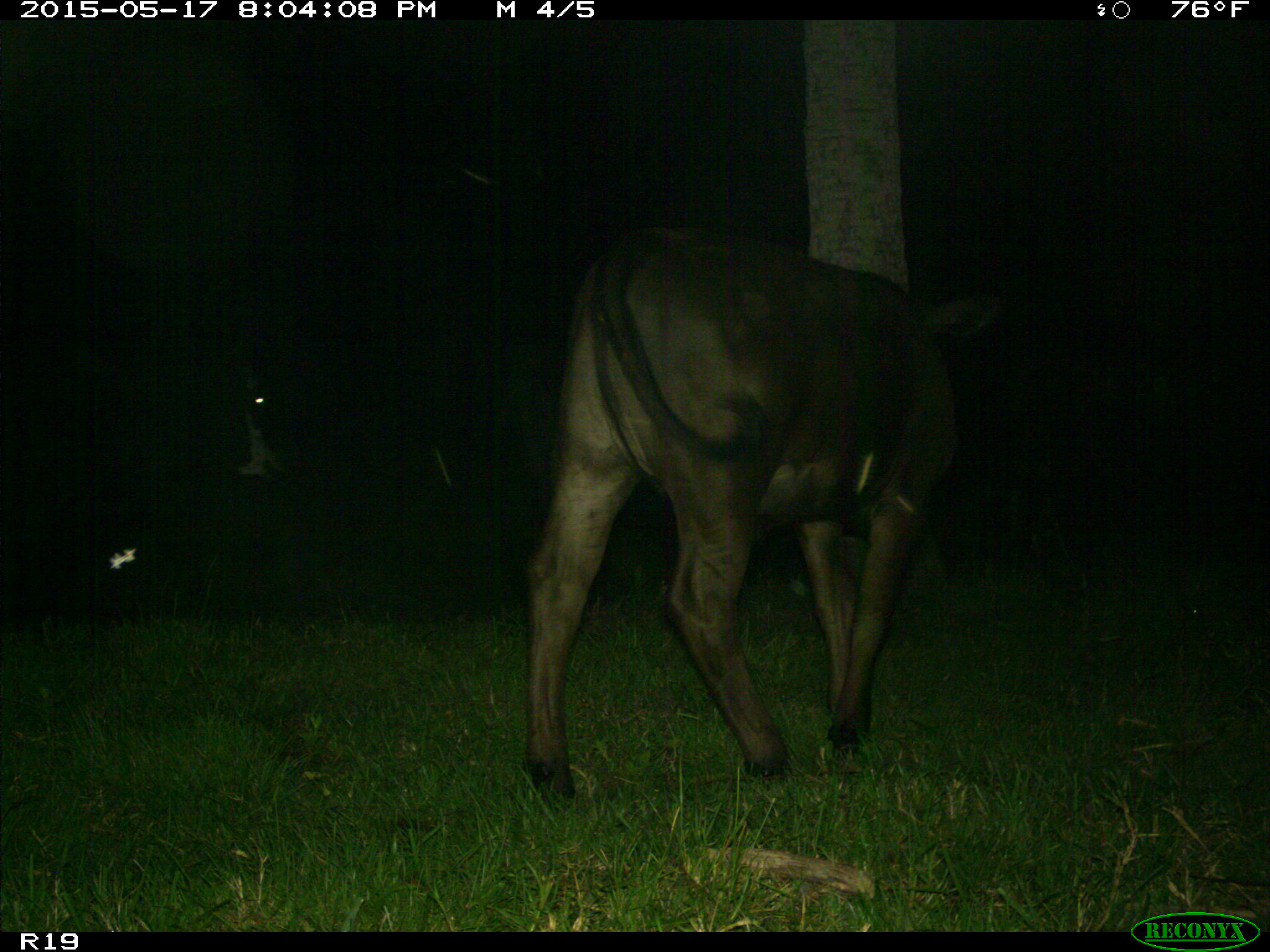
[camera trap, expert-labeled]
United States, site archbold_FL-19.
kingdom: Animalia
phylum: Chordata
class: Mammalia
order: Artiodactyla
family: Bovidae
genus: Bos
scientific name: Bos taurus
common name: domestic cow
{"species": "Bos taurus (domestic cow)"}